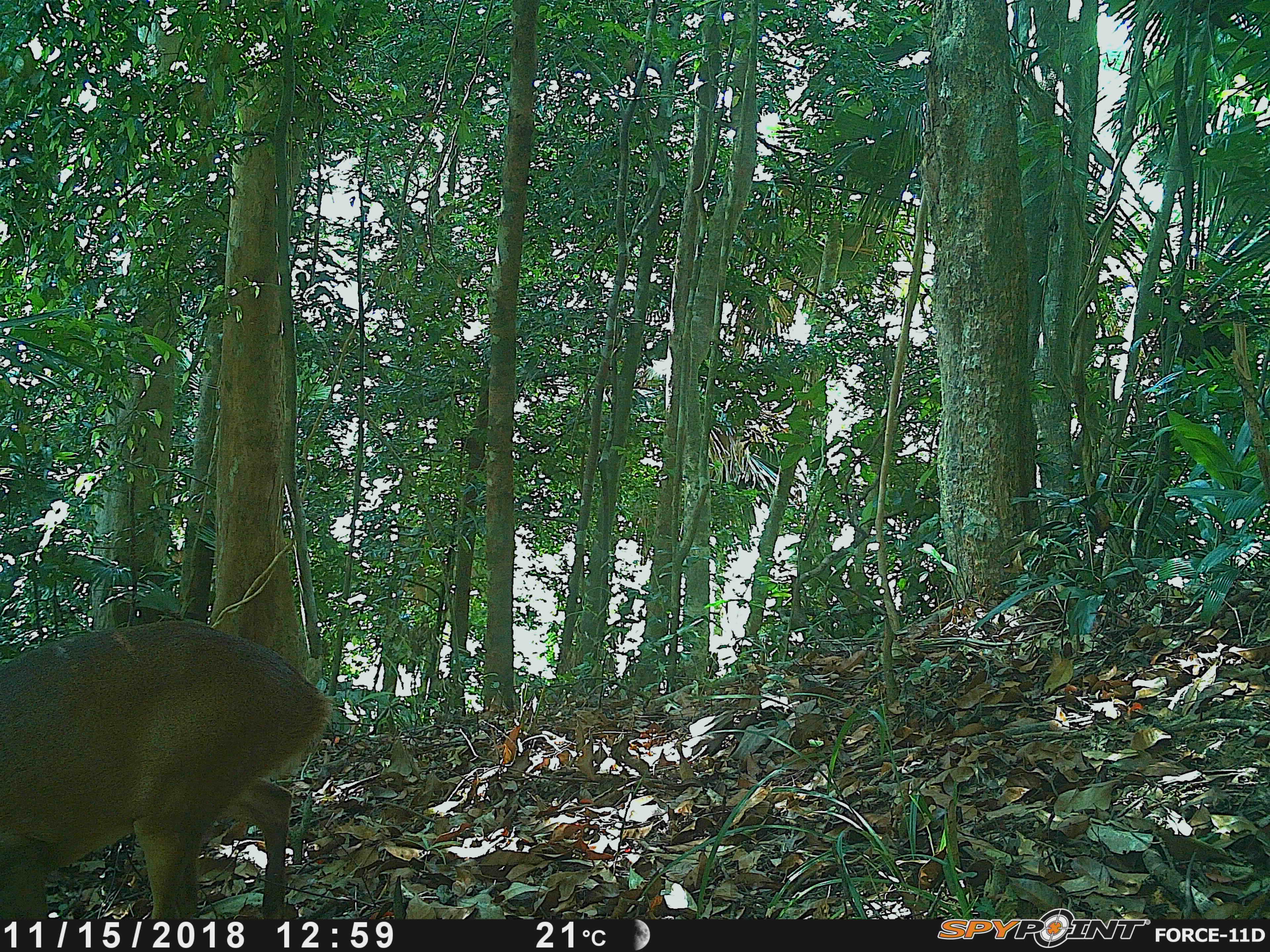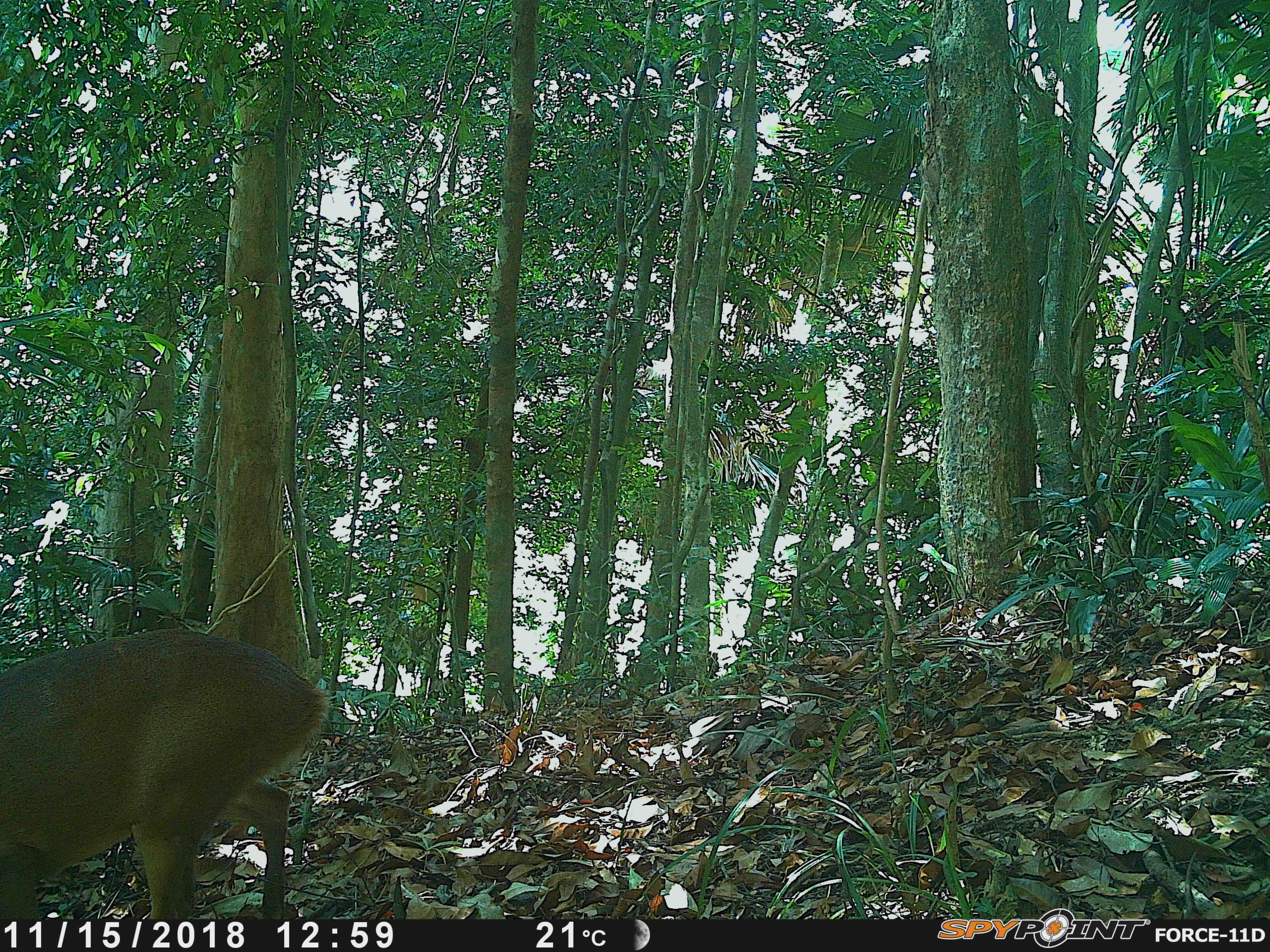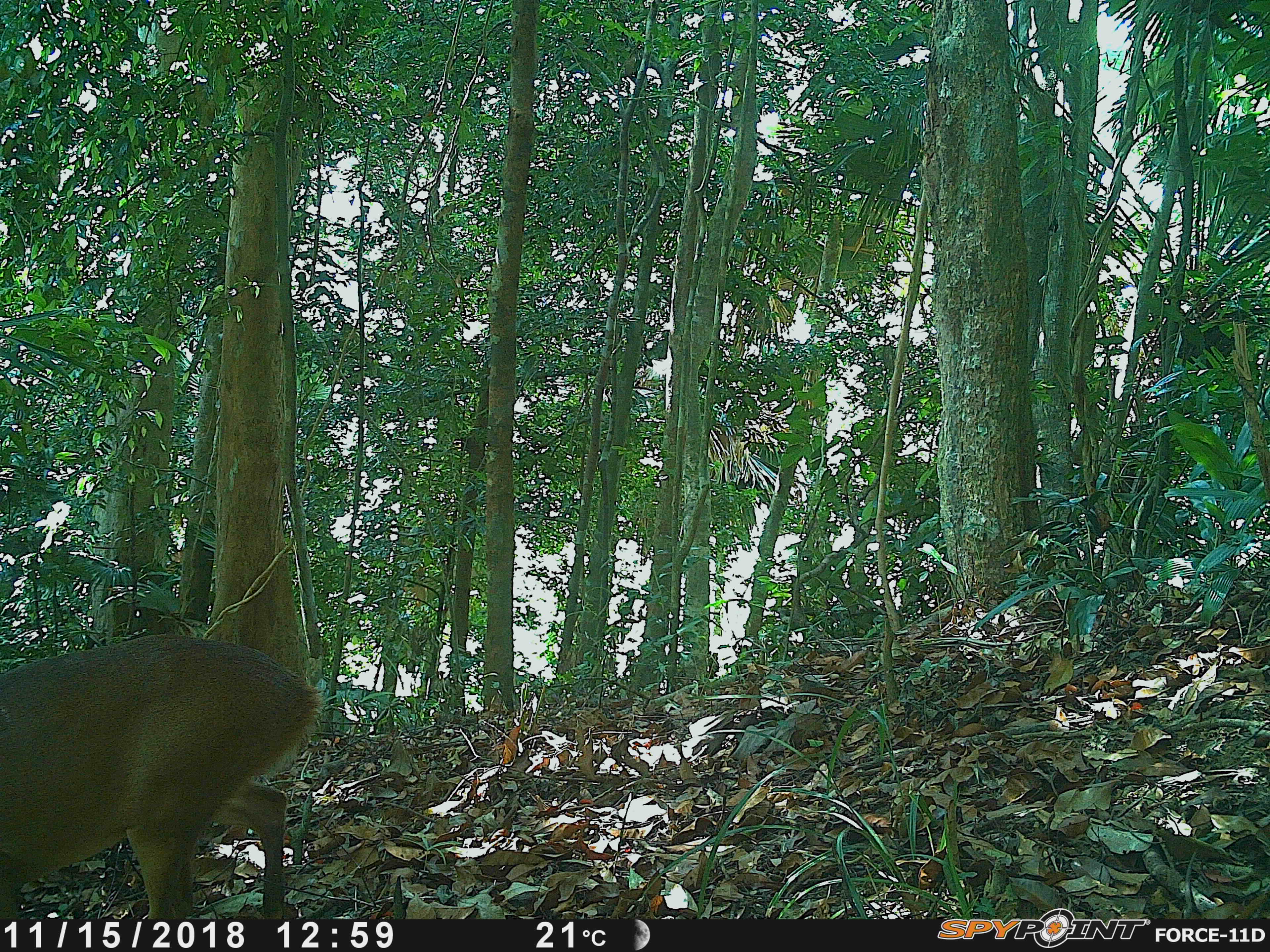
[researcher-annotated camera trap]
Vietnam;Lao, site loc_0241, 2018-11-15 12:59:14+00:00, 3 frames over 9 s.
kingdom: Animalia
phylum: Chordata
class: Mammalia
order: Artiodactyla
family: Cervidae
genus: Muntiacus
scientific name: Muntiacus vuquangensis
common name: large-antlered muntjac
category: large antlered muntjac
Large antlered muntjac (large-antlered muntjac) (Muntiacus vuquangensis). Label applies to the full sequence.